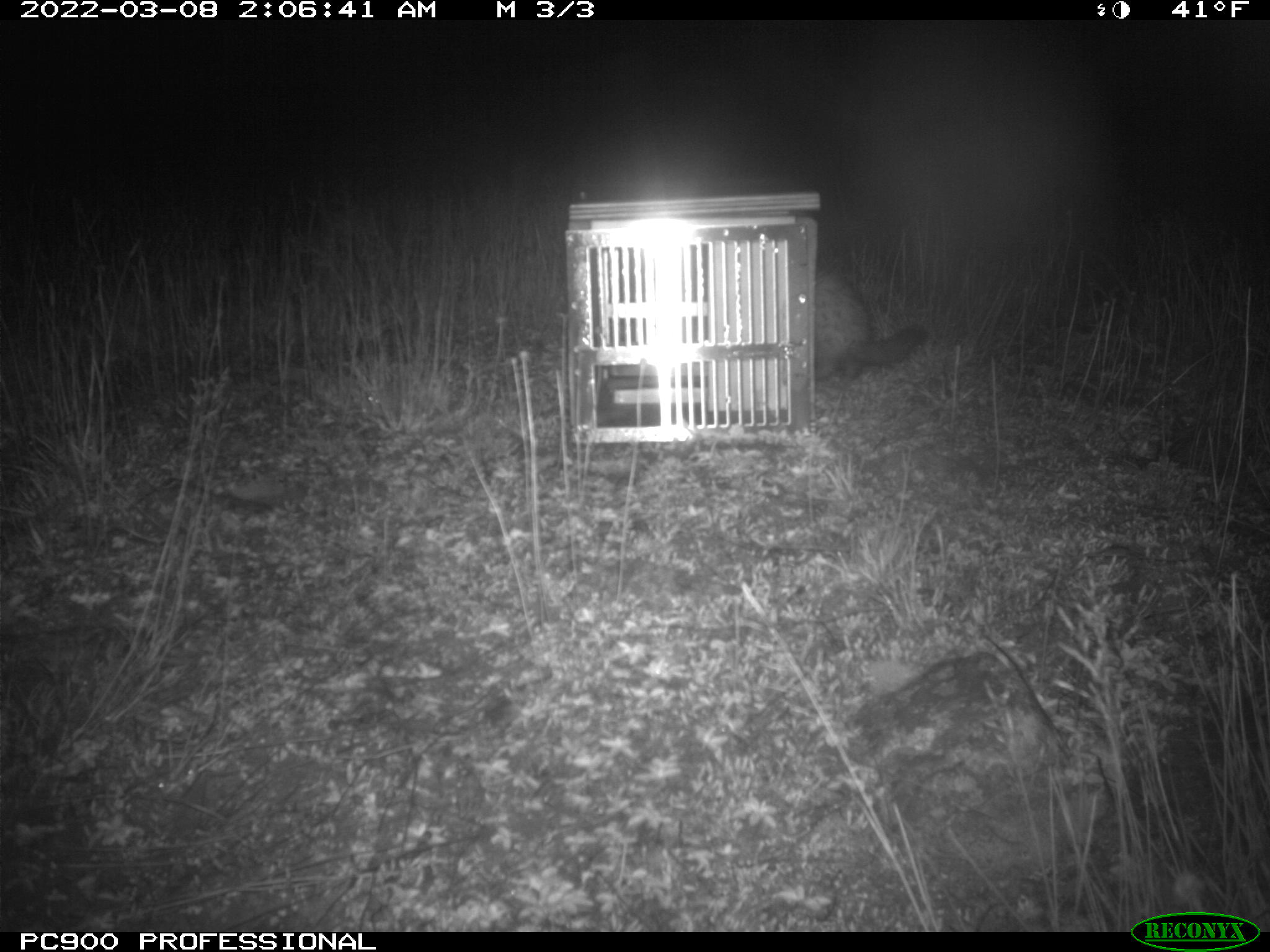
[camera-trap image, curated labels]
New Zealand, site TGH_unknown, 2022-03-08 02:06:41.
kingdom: Animalia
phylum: Chordata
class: Mammalia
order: Carnivora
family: Mustelidae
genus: Mustela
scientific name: Mustela furo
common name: ferret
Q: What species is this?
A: Ferret (Mustela furo).